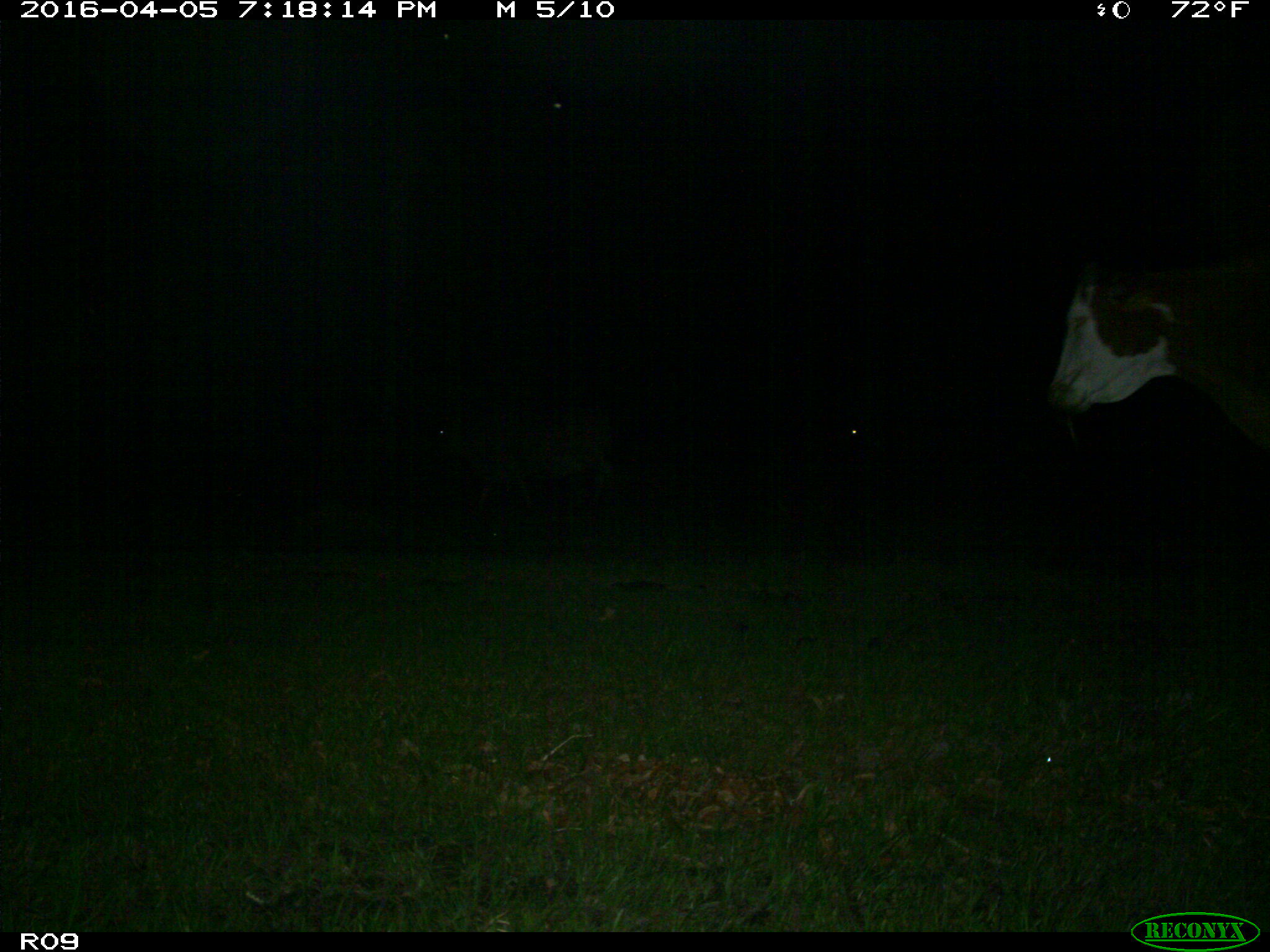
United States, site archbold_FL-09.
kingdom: Animalia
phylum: Chordata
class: Mammalia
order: Artiodactyla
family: Bovidae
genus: Bos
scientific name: Bos taurus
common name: domestic cow